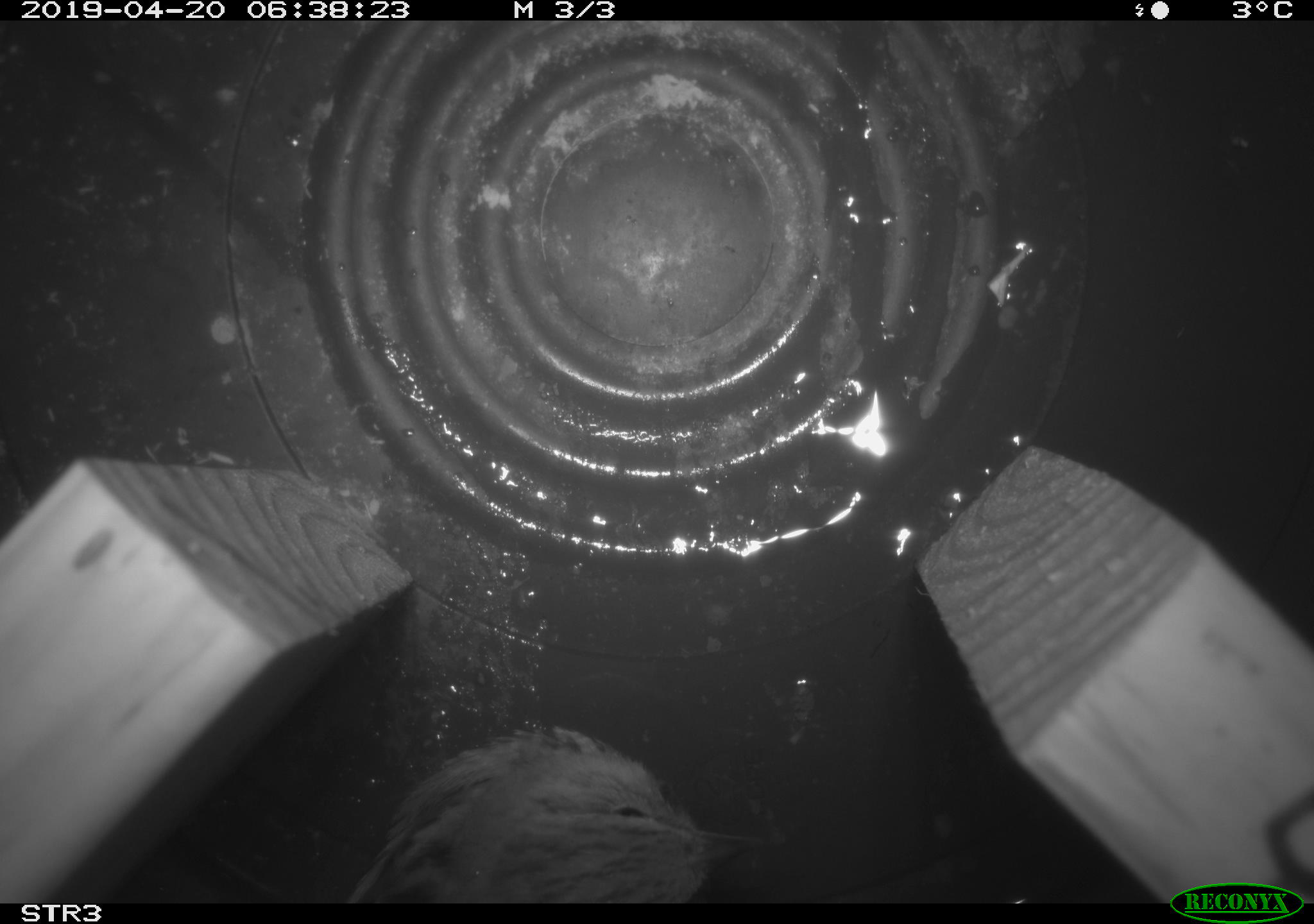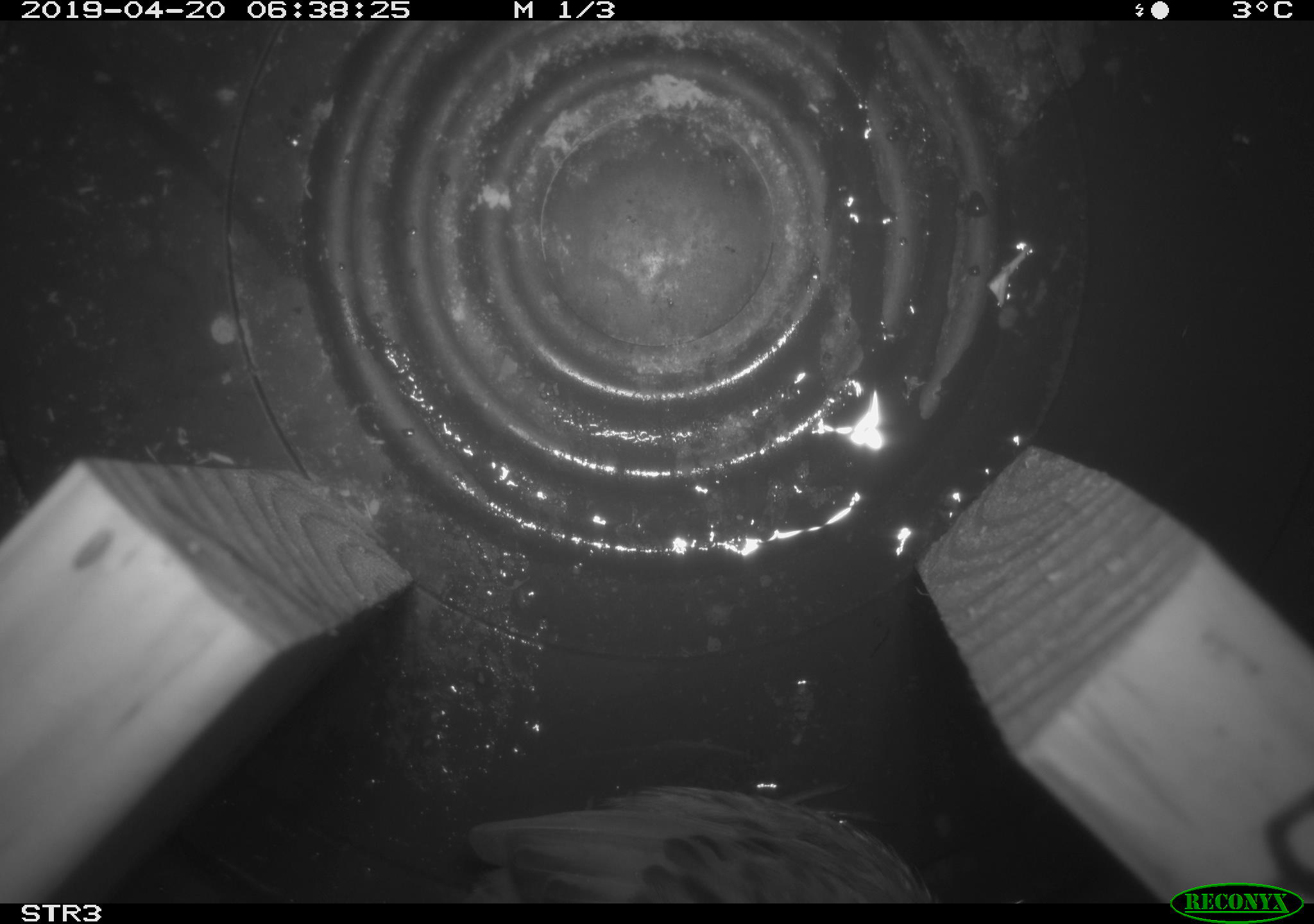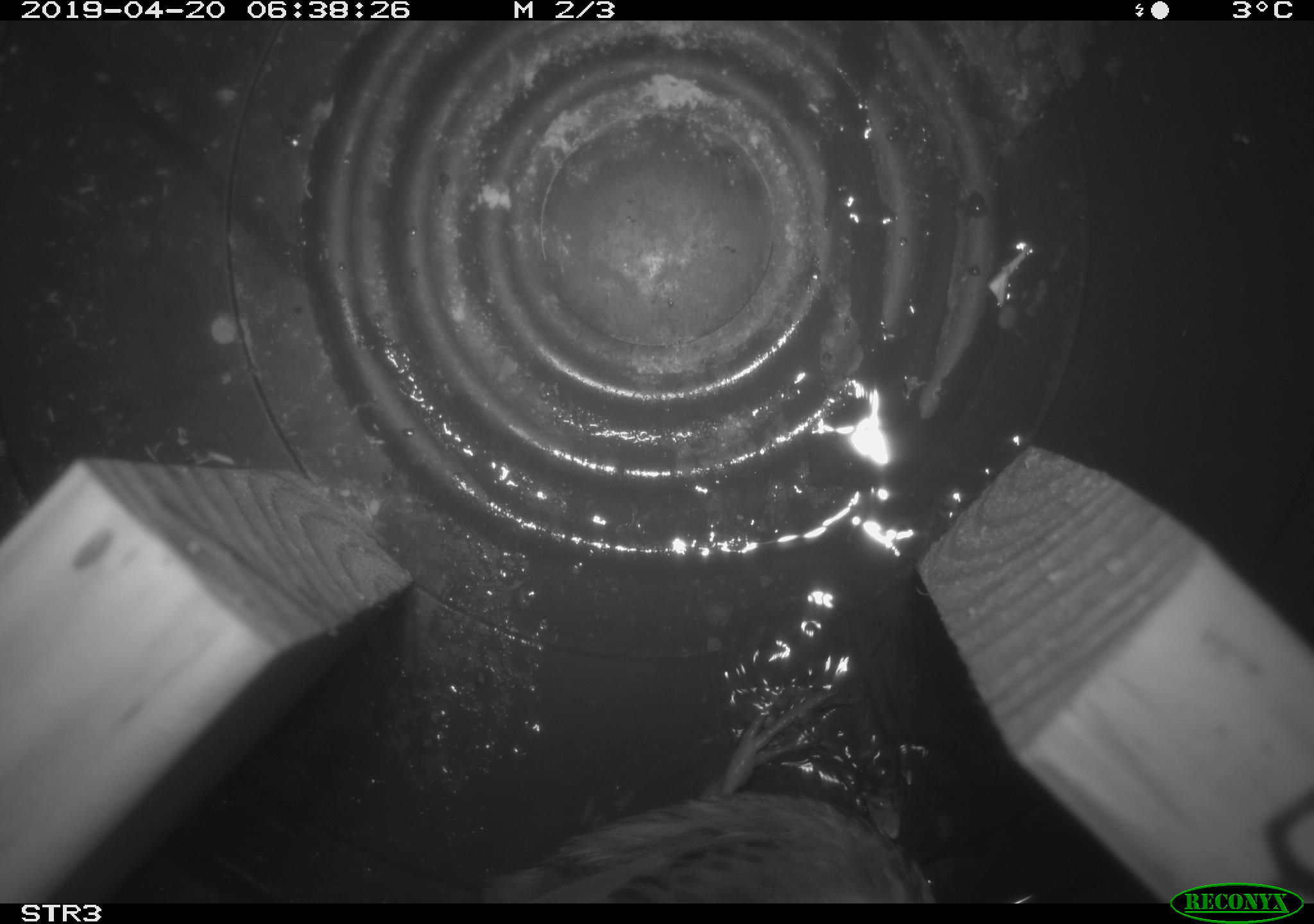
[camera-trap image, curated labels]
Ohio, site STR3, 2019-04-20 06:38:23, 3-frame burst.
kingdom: Animalia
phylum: Chordata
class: Aves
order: Passeriformes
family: Passerellidae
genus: Melospiza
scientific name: Melospiza melodia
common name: song sparrow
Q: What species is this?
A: Song sparrow (Melospiza melodia).